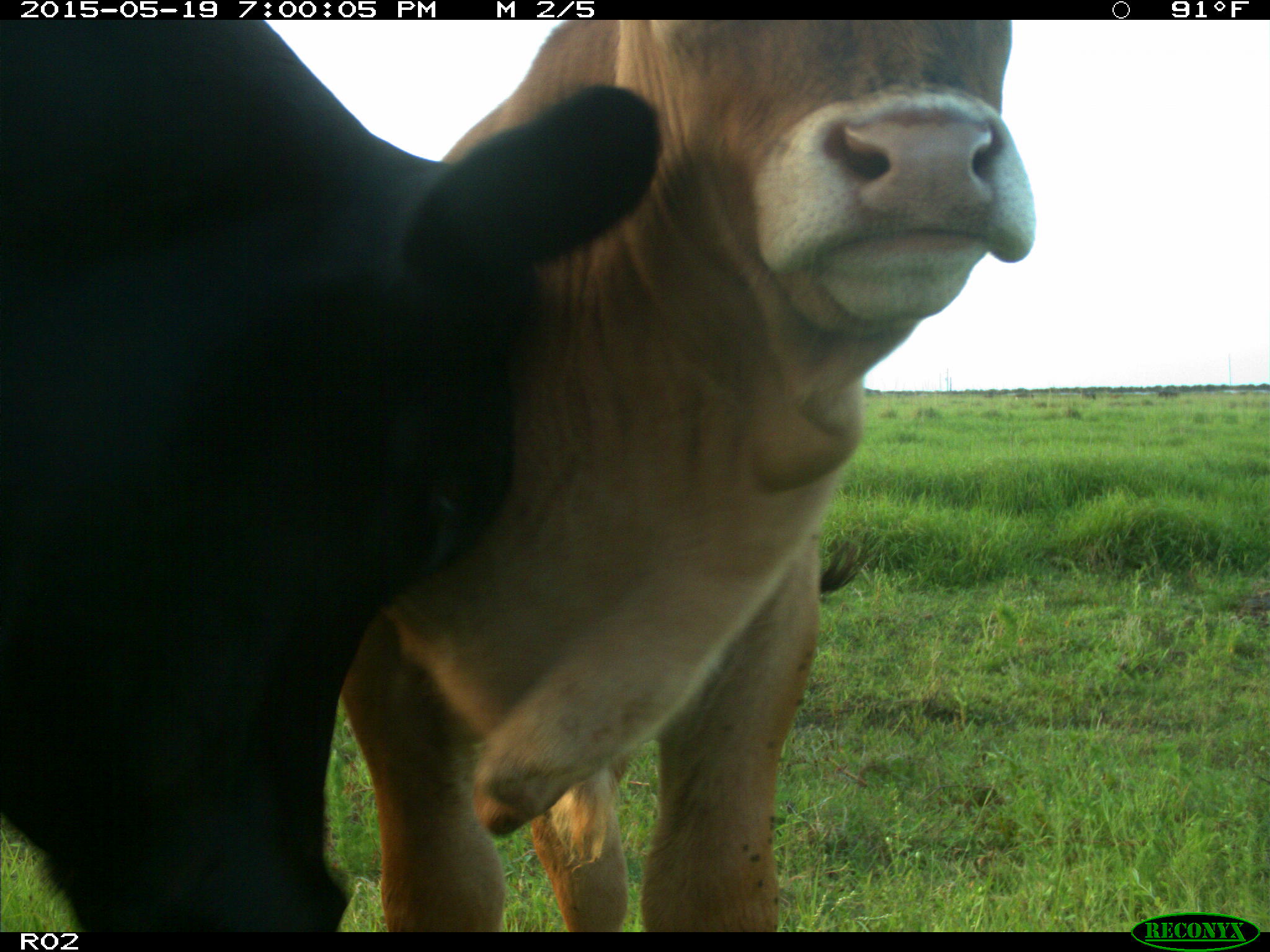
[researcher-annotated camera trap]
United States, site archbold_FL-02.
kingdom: Animalia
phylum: Chordata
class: Mammalia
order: Artiodactyla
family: Bovidae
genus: Bos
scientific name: Bos taurus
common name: domestic cow